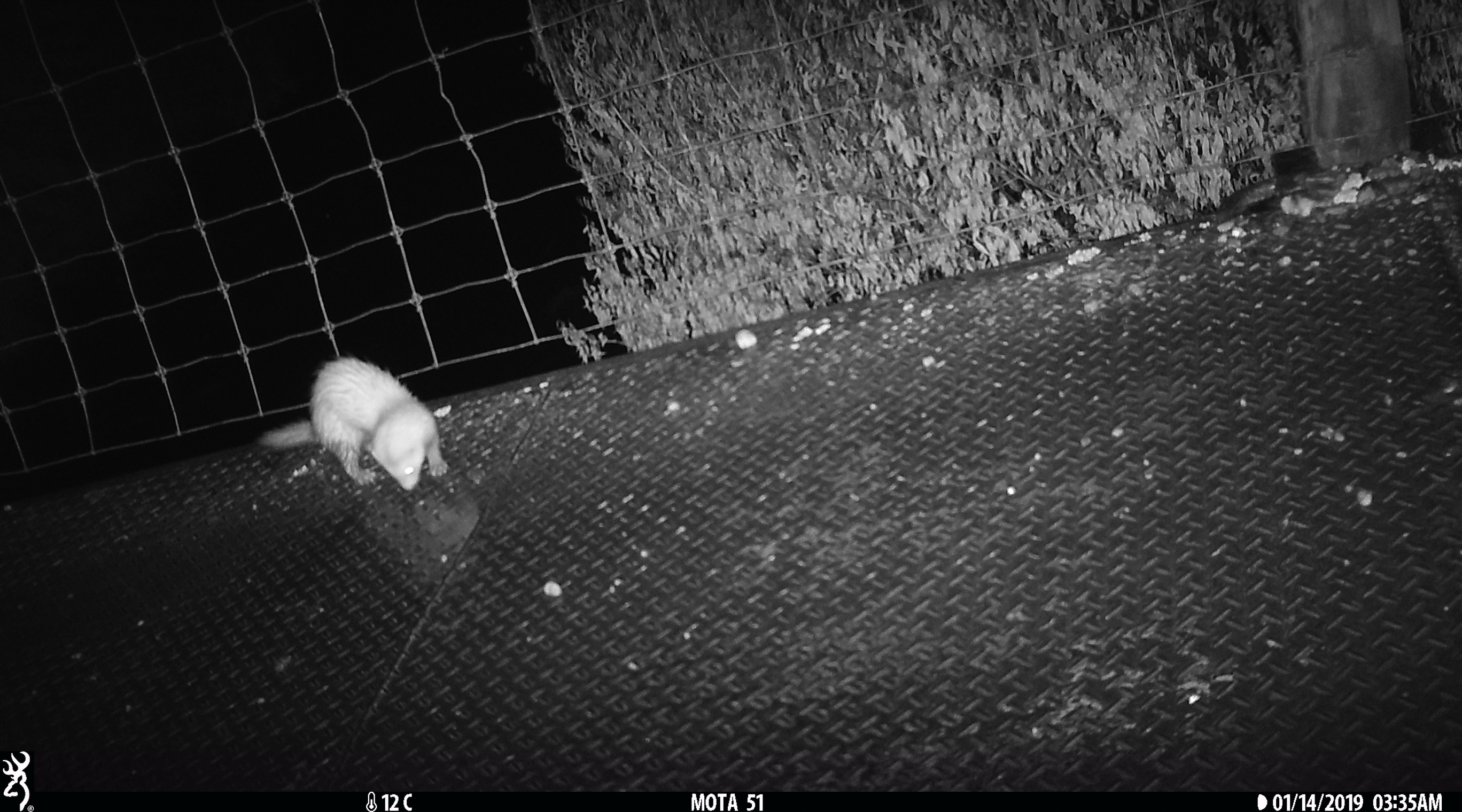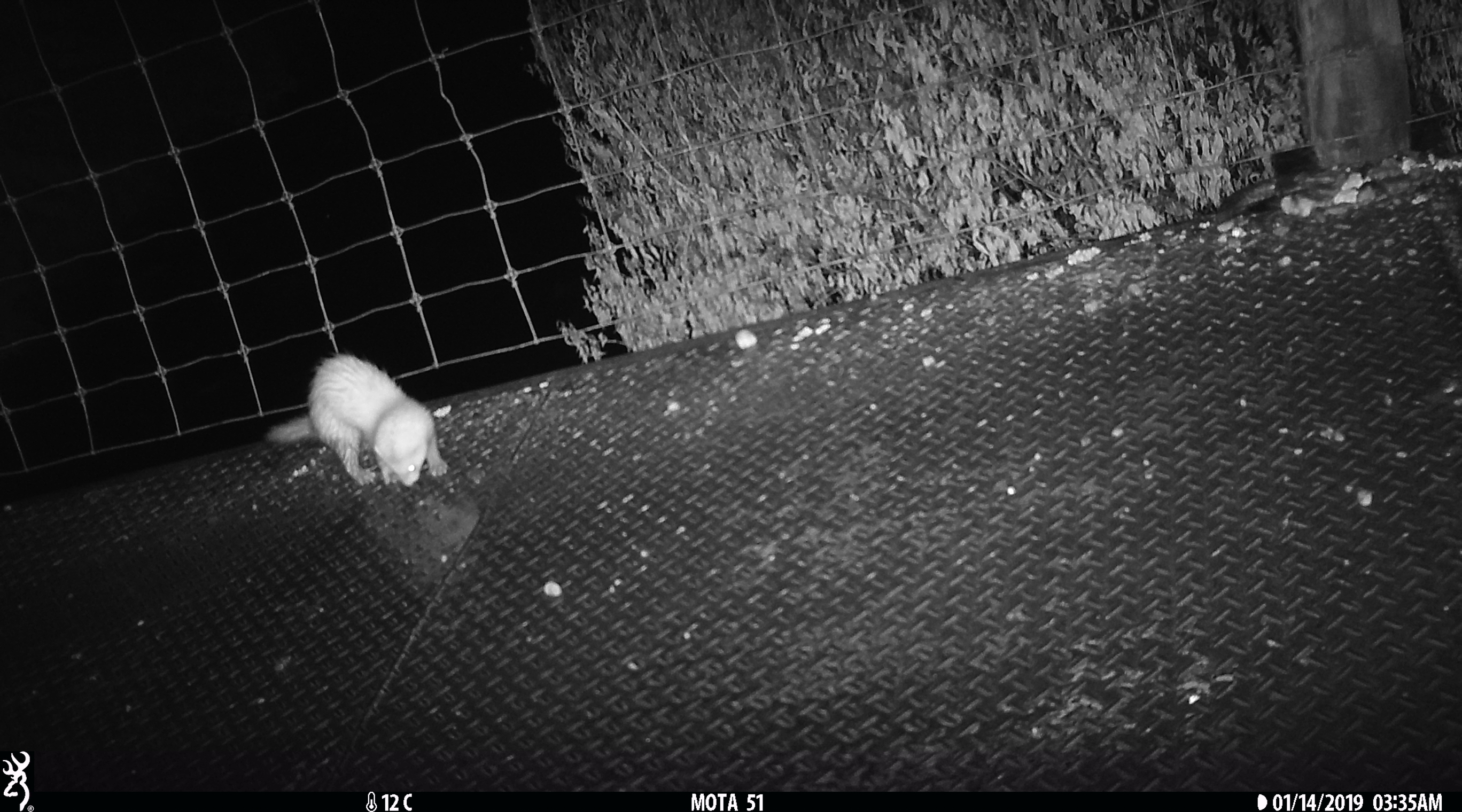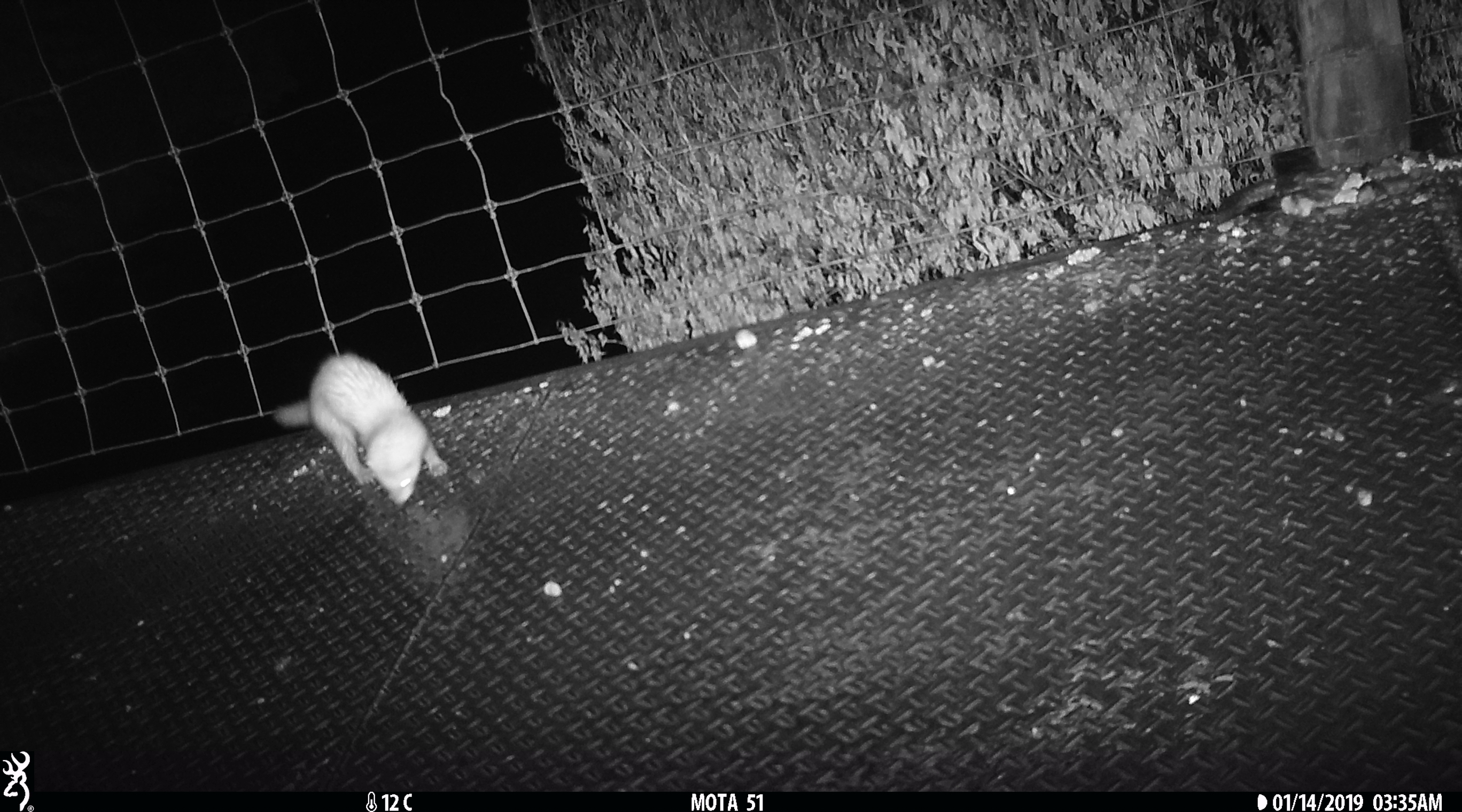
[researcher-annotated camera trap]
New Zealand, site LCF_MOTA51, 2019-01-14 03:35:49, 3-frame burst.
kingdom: Animalia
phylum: Chordata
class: Mammalia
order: Carnivora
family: Mustelidae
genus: Mustela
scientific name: Mustela furo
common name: ferret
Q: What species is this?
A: Ferret (Mustela furo).